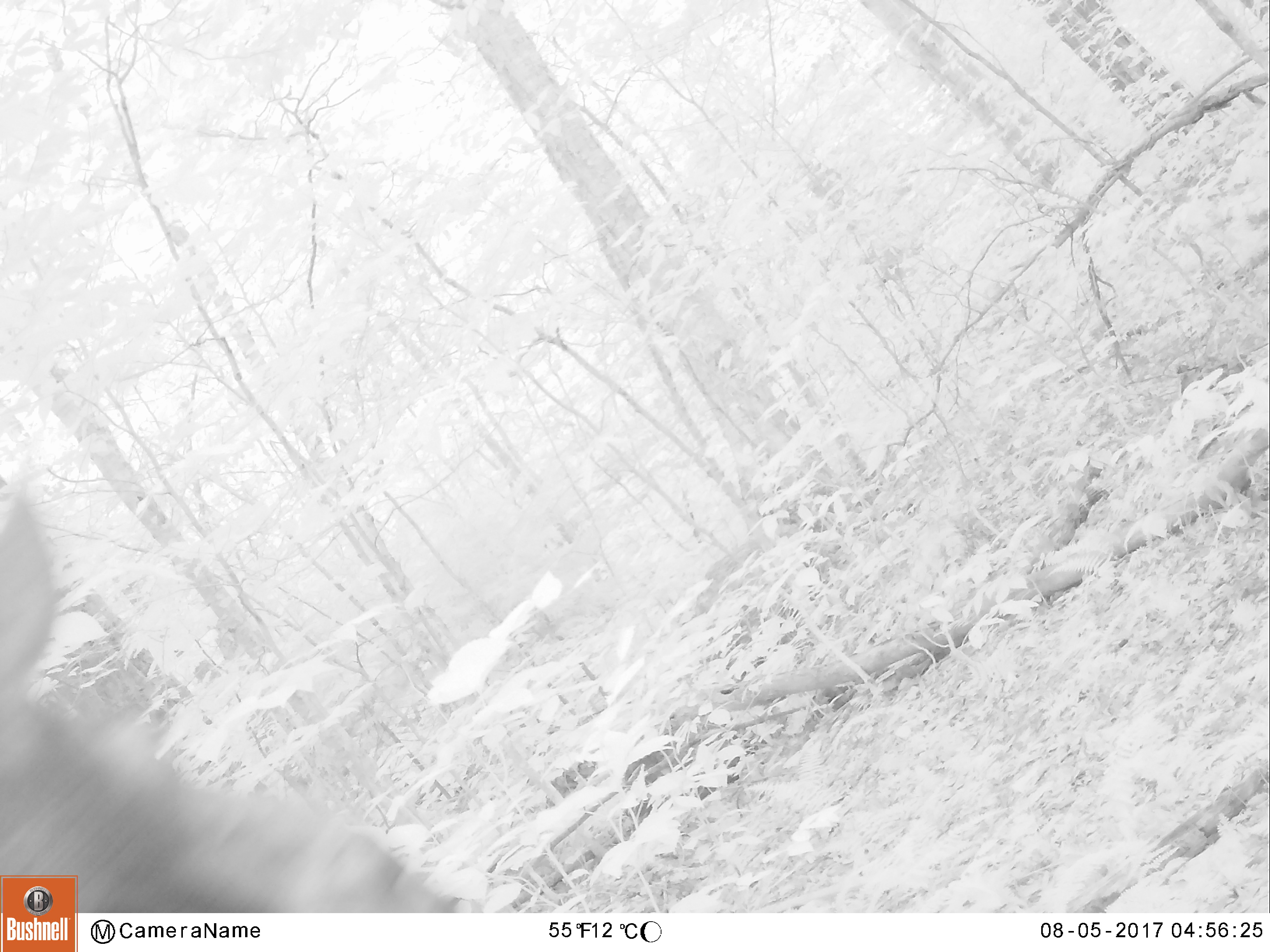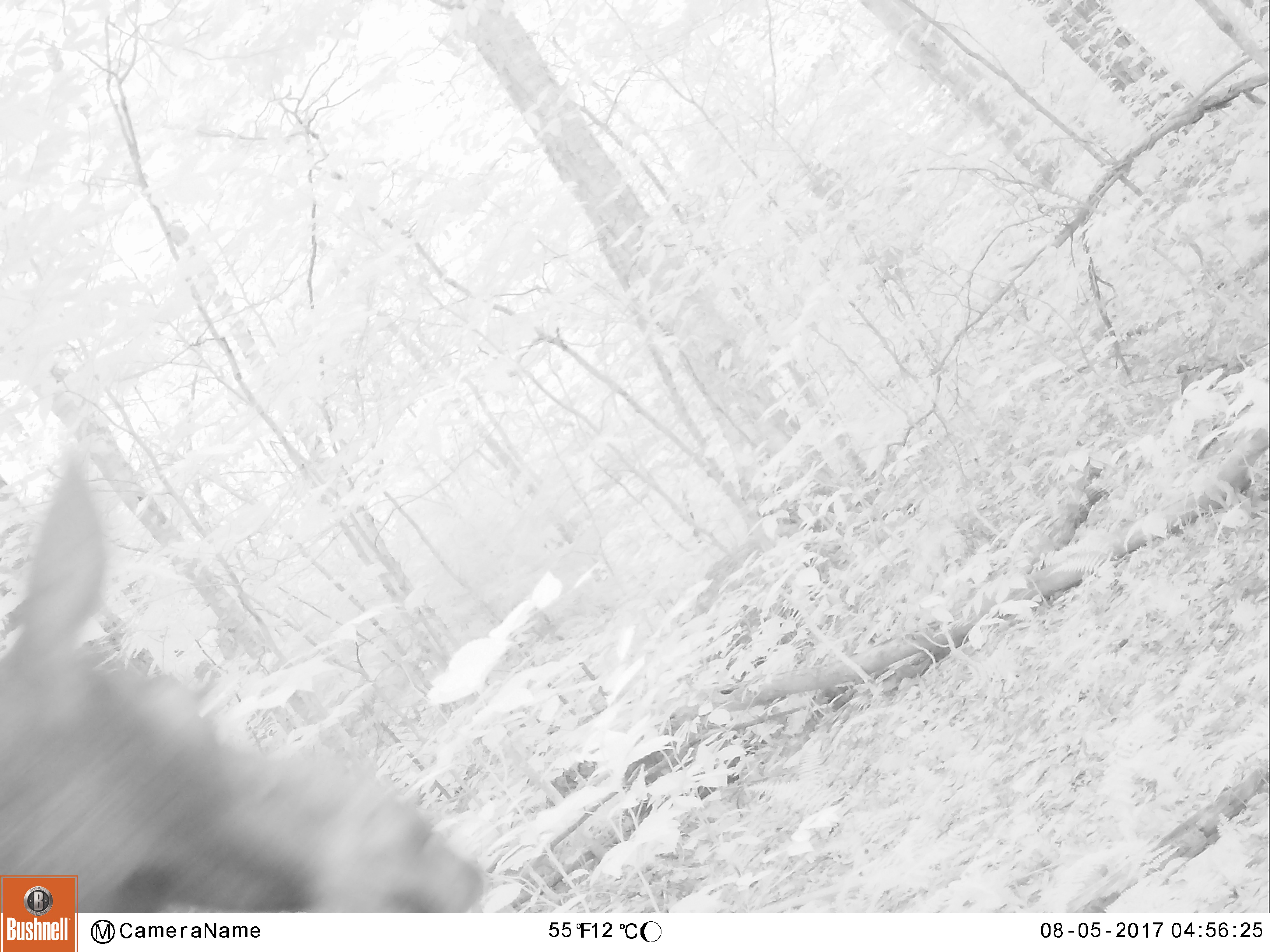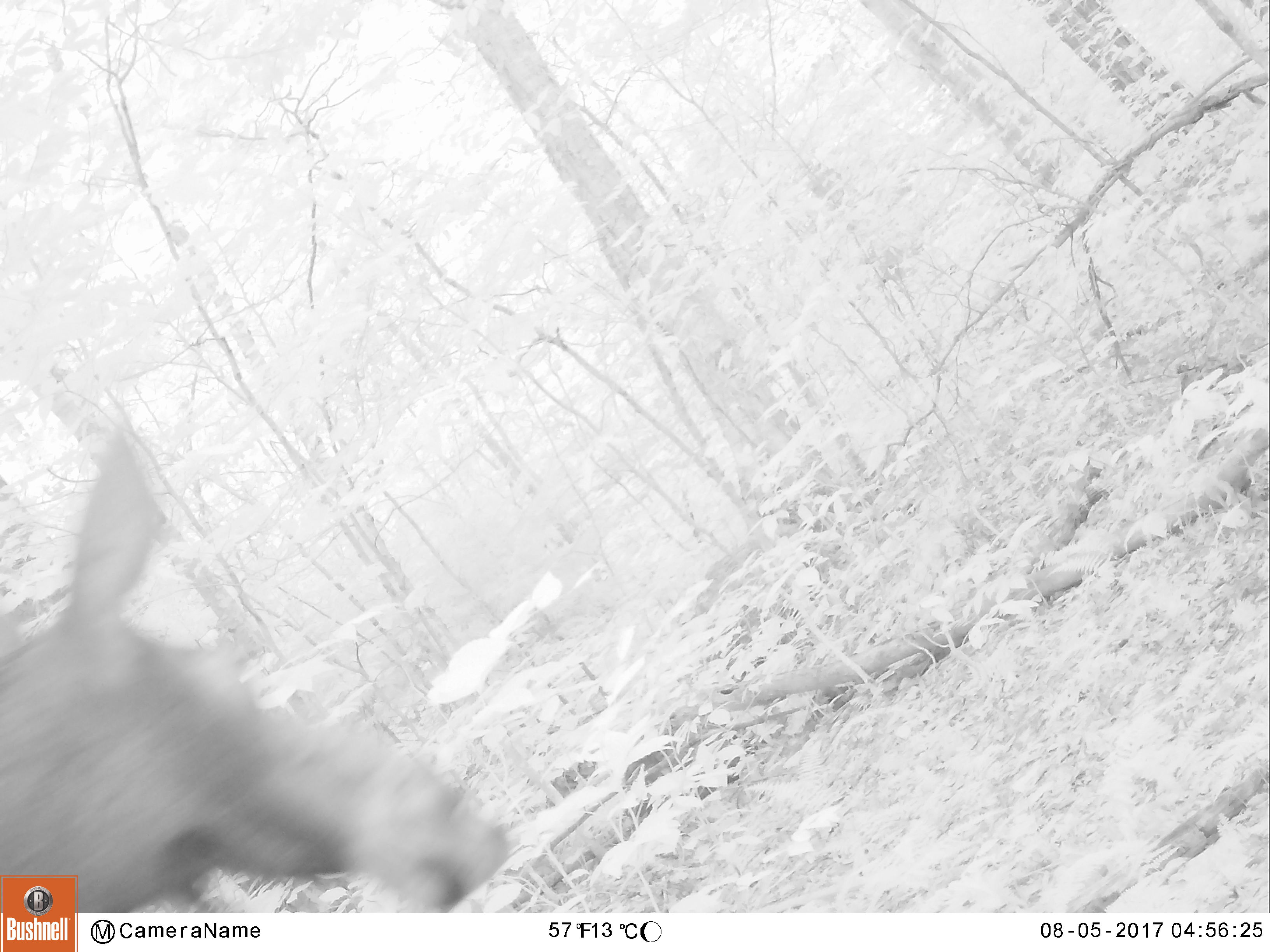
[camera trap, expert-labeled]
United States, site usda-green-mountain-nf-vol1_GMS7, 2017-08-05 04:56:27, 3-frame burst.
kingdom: Animalia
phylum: Chordata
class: Mammalia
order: Artiodactyla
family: Cervidae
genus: Alces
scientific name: Alces alces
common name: moose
Moose (Alces alces).